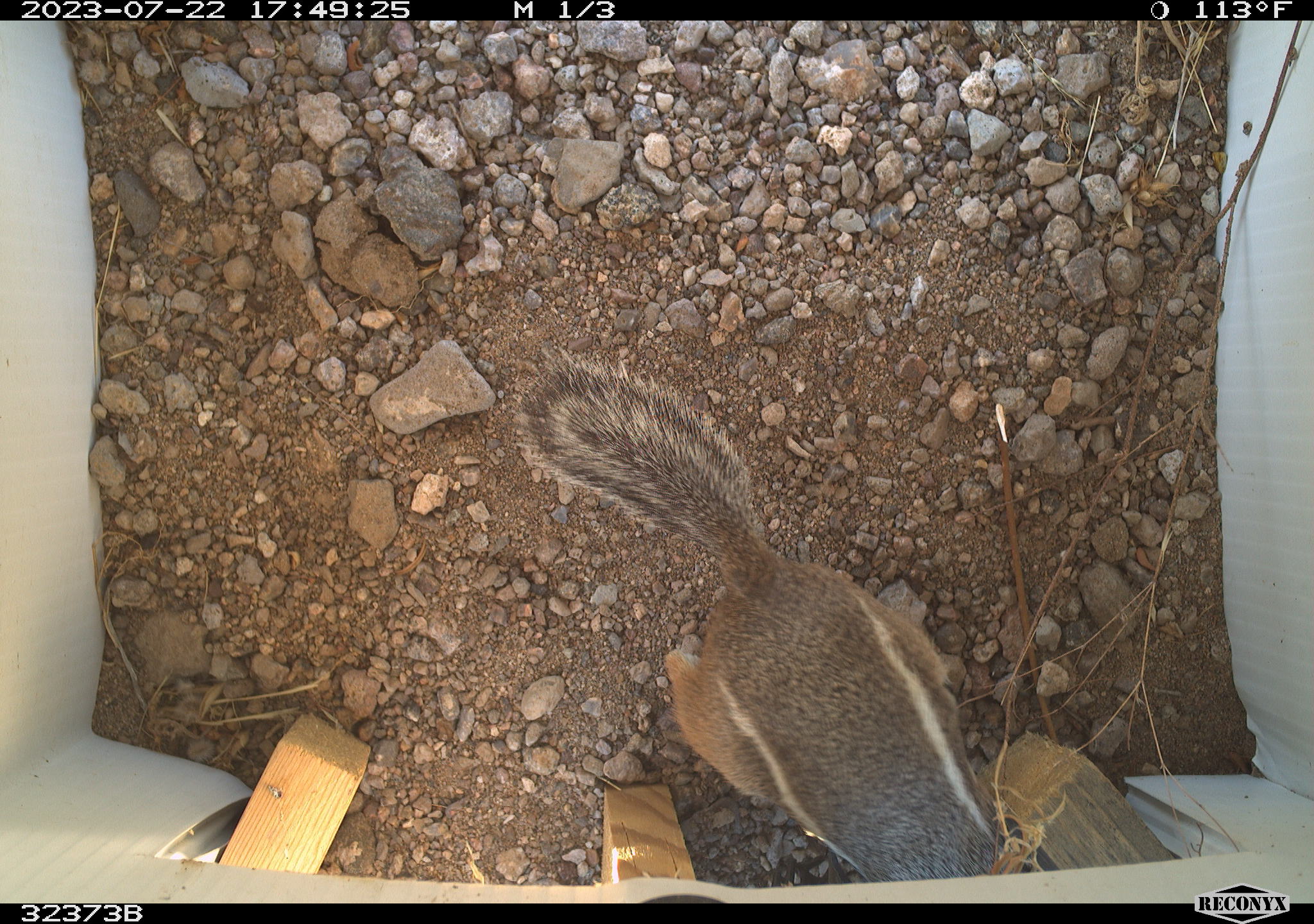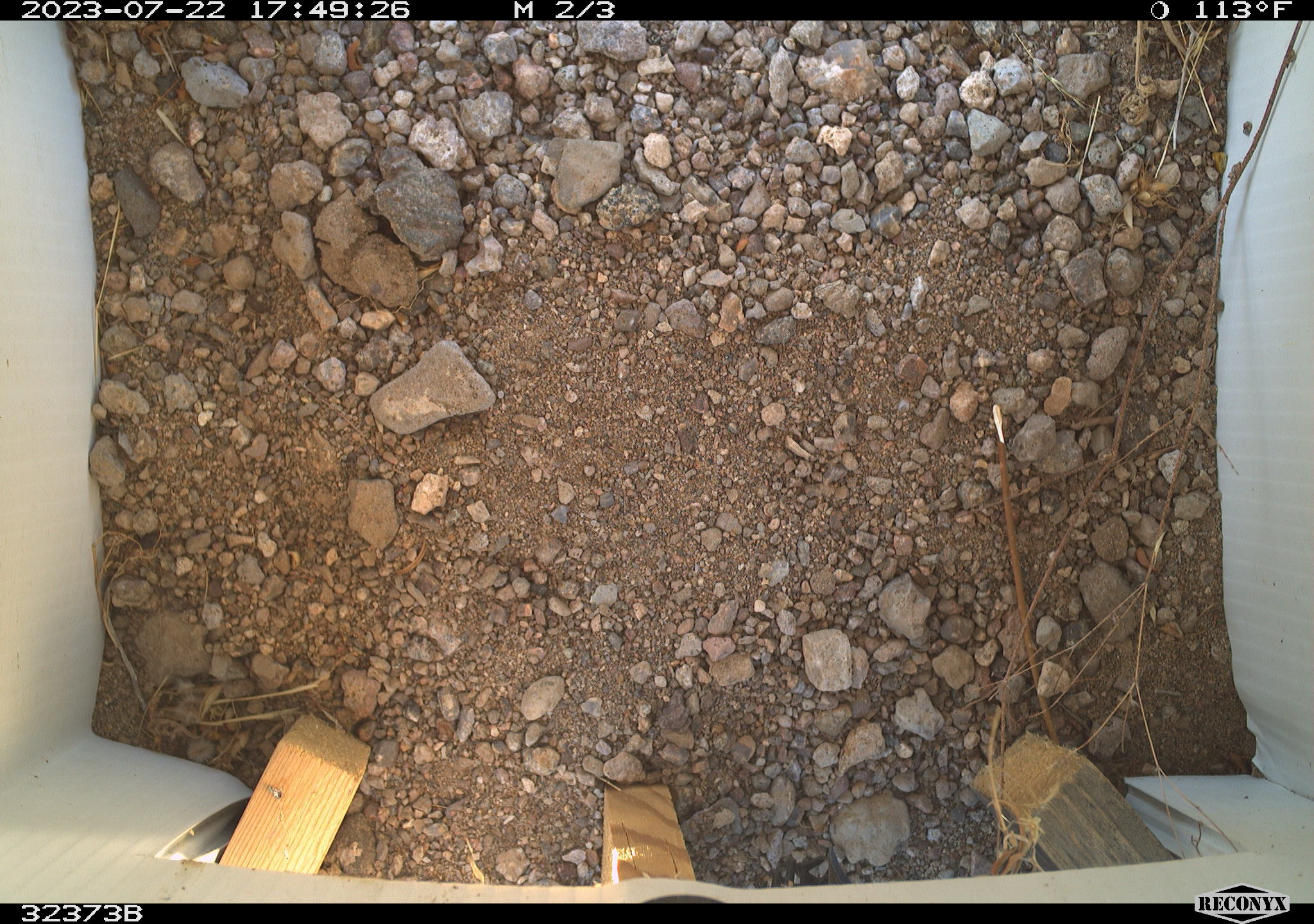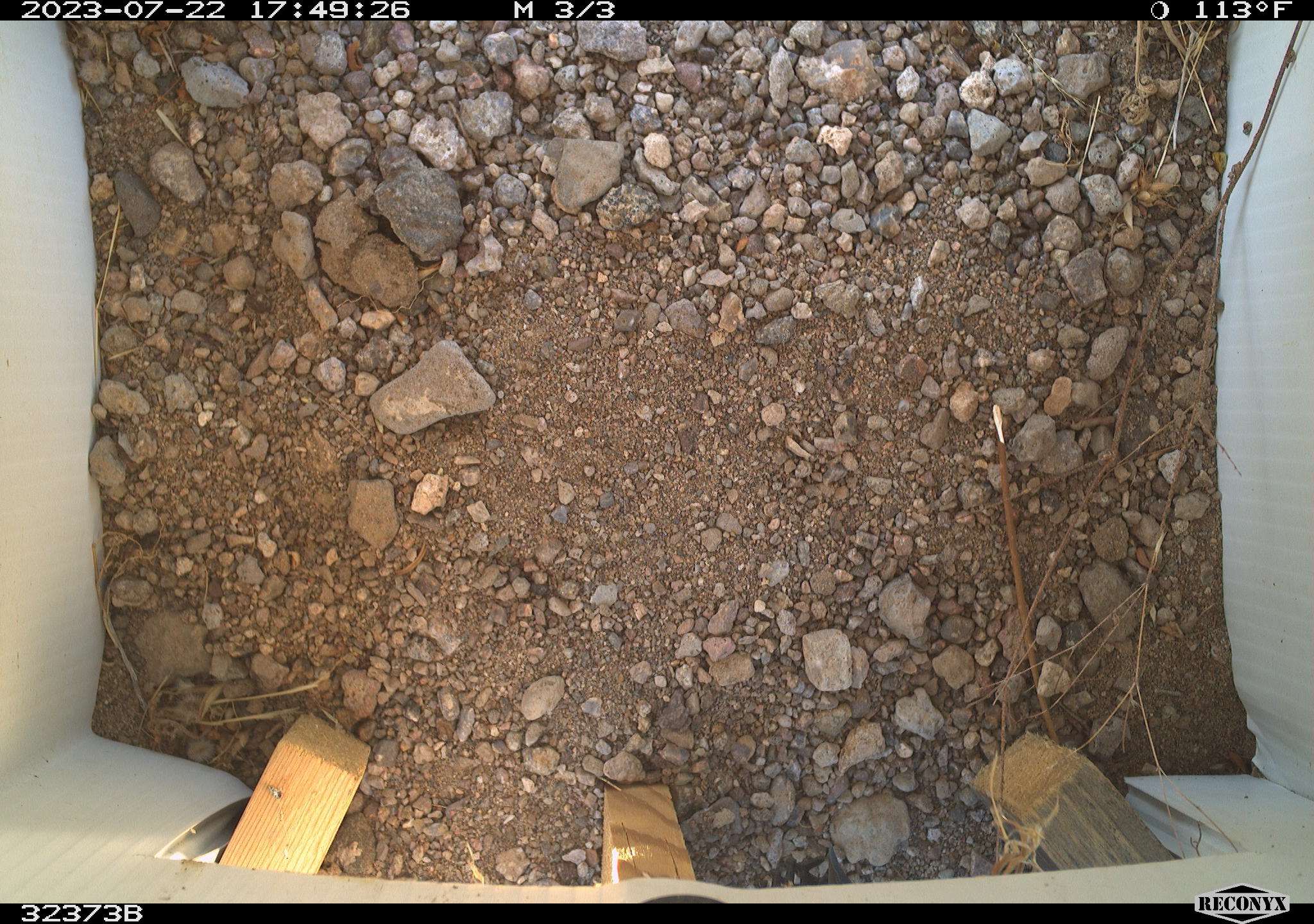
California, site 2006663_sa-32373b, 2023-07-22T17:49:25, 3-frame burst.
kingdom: Animalia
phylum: Chordata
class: Mammalia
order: Rodentia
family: Sciuridae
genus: Ammospermophilus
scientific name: Ammospermophilus leucurus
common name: white-tailed antelope squirrel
White-tailed antelope squirrel (Ammospermophilus leucurus).